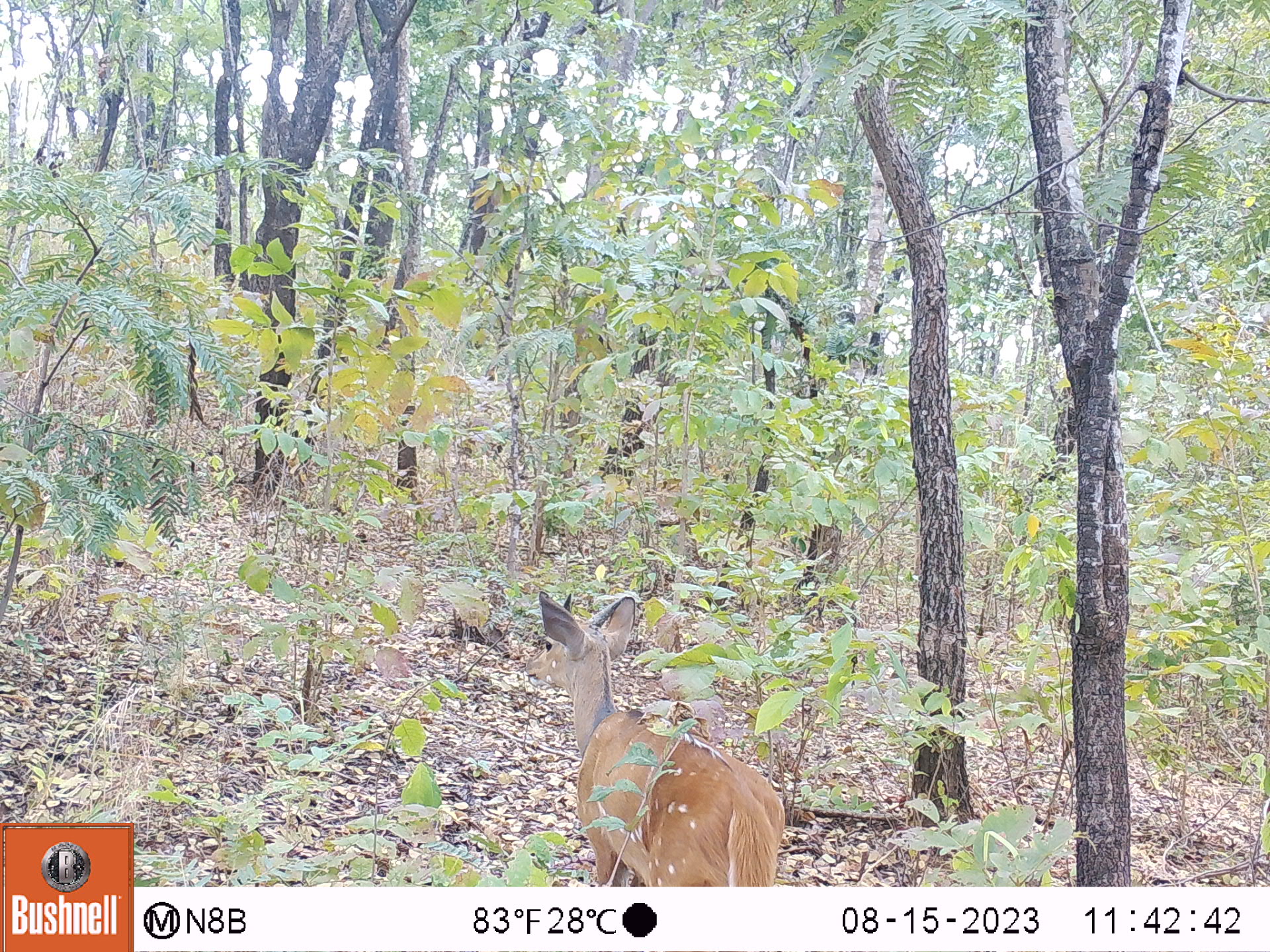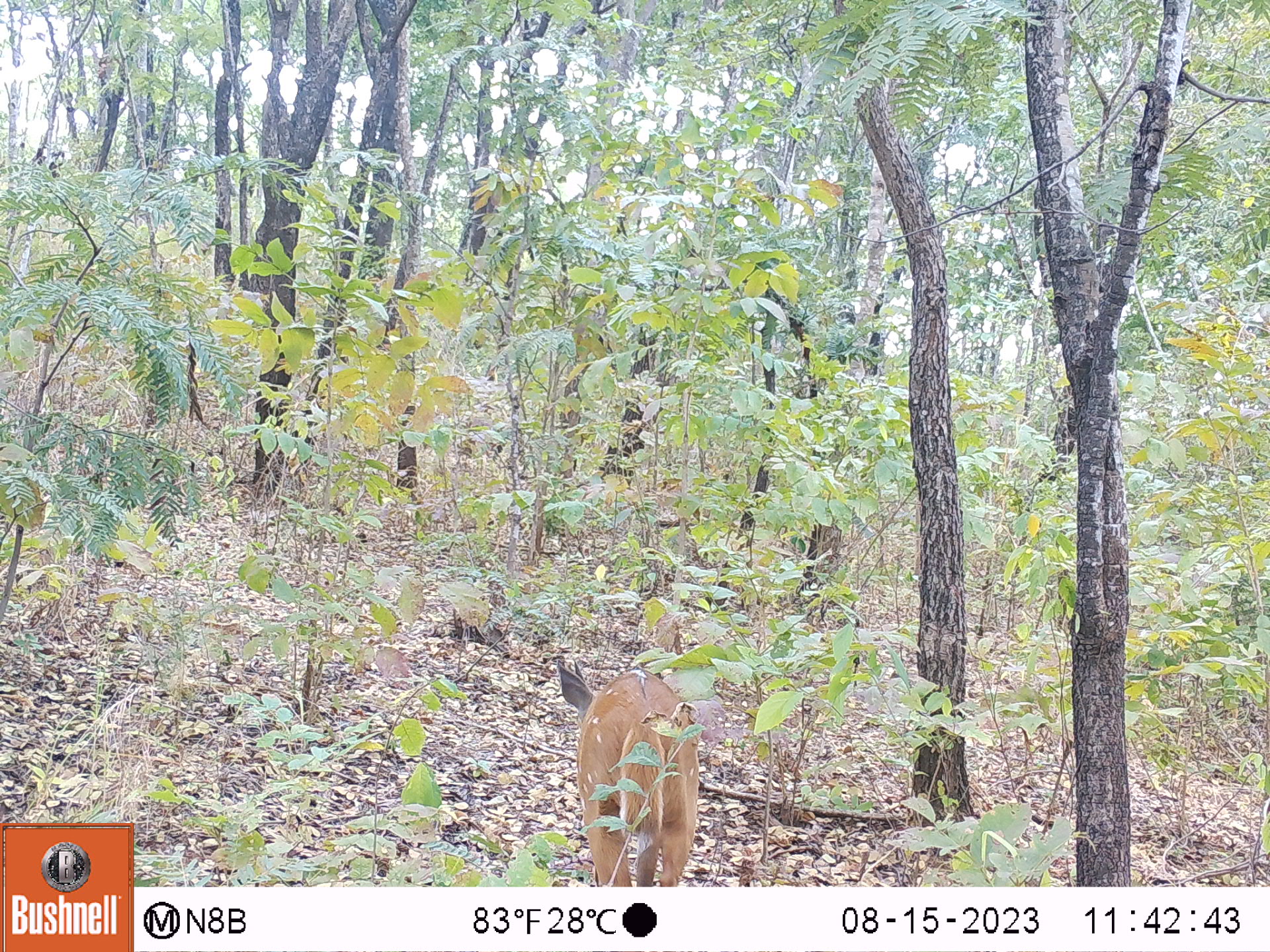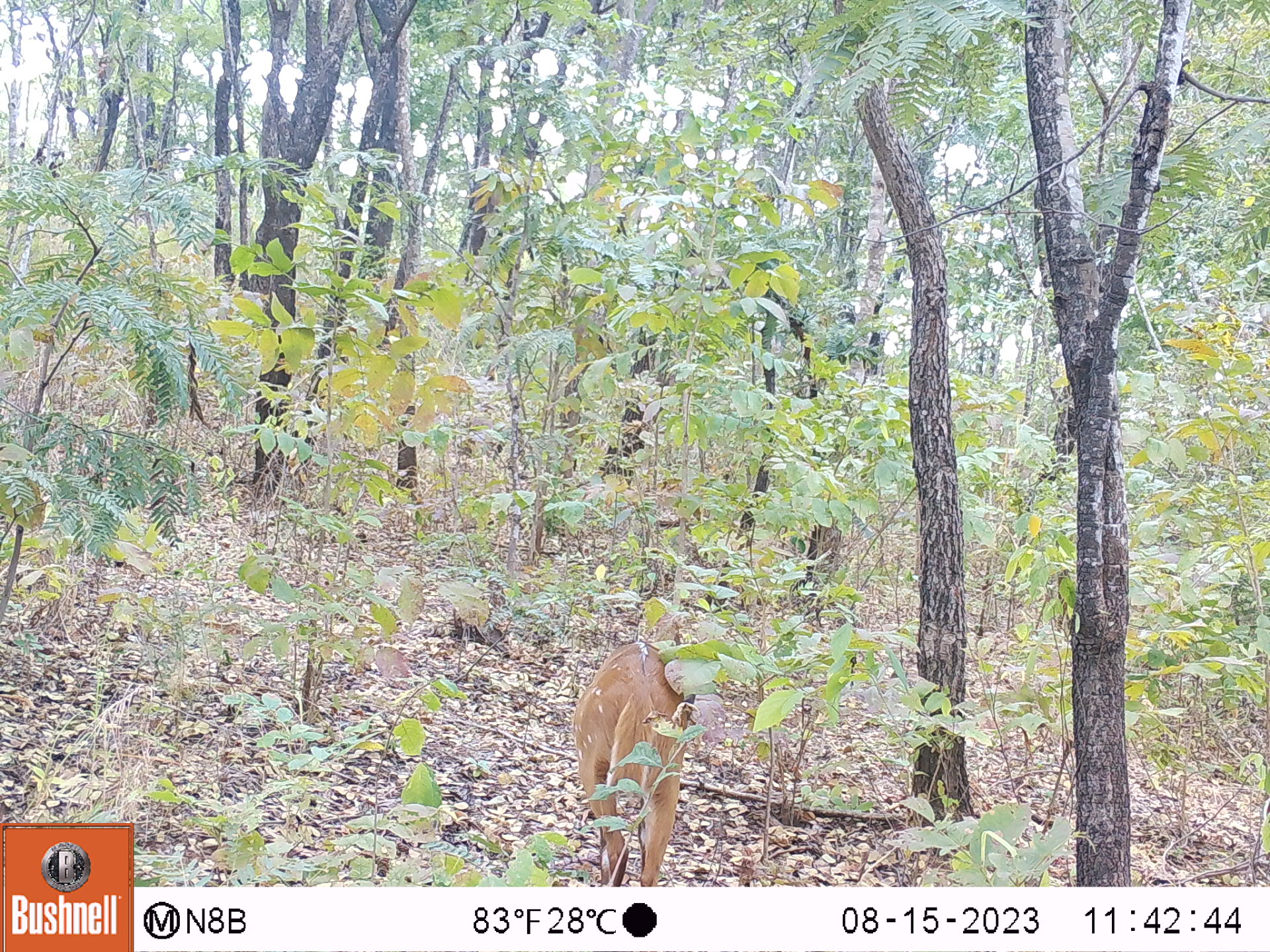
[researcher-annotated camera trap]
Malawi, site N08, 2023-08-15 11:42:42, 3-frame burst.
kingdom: Animalia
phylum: Chordata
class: Mammalia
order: Artiodactyla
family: Bovidae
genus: Tragelaphus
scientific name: Tragelaphus sylvaticus sylvaticus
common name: cape bushbuck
Cape bushbuck (Tragelaphus sylvaticus sylvaticus), count 1.